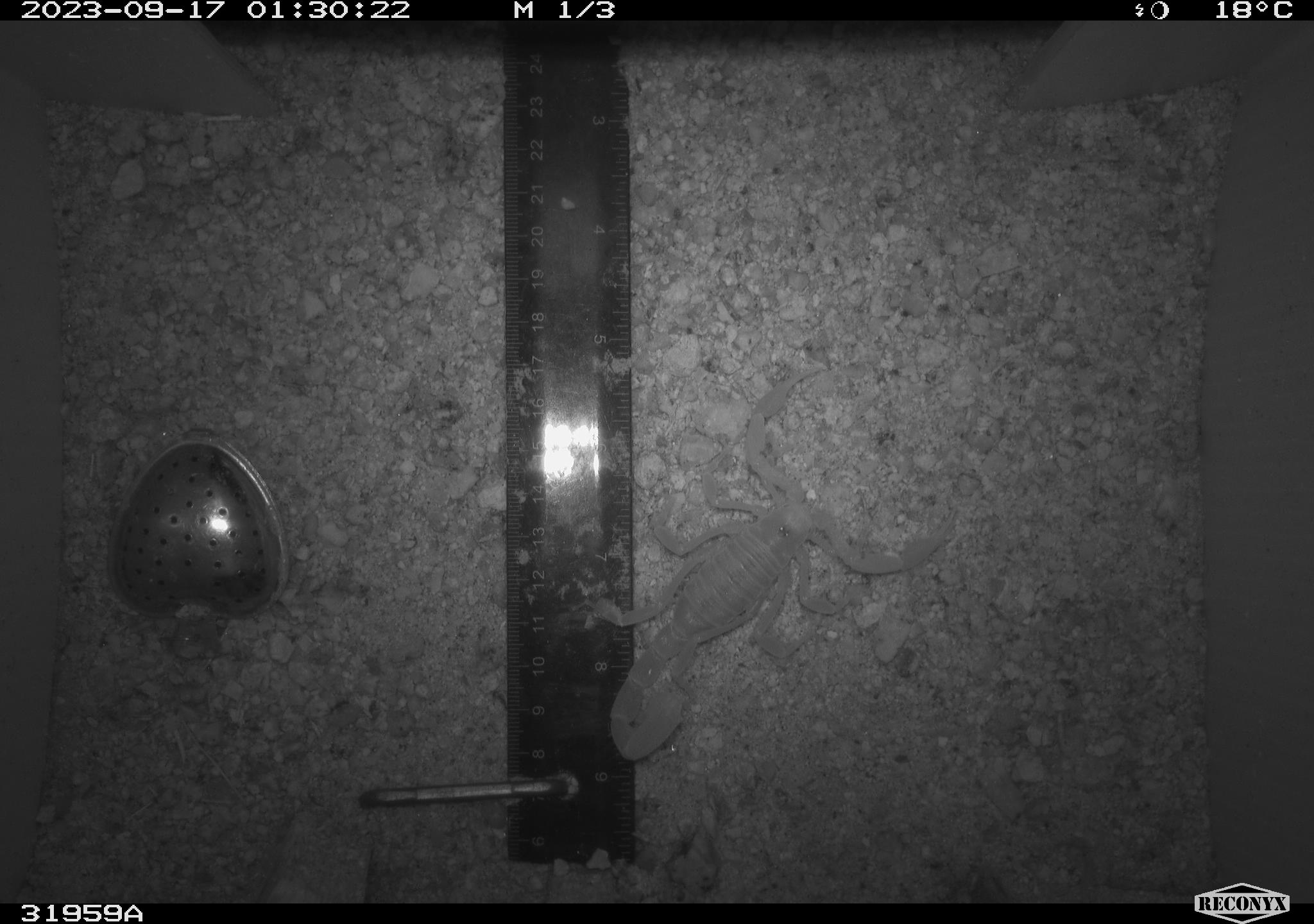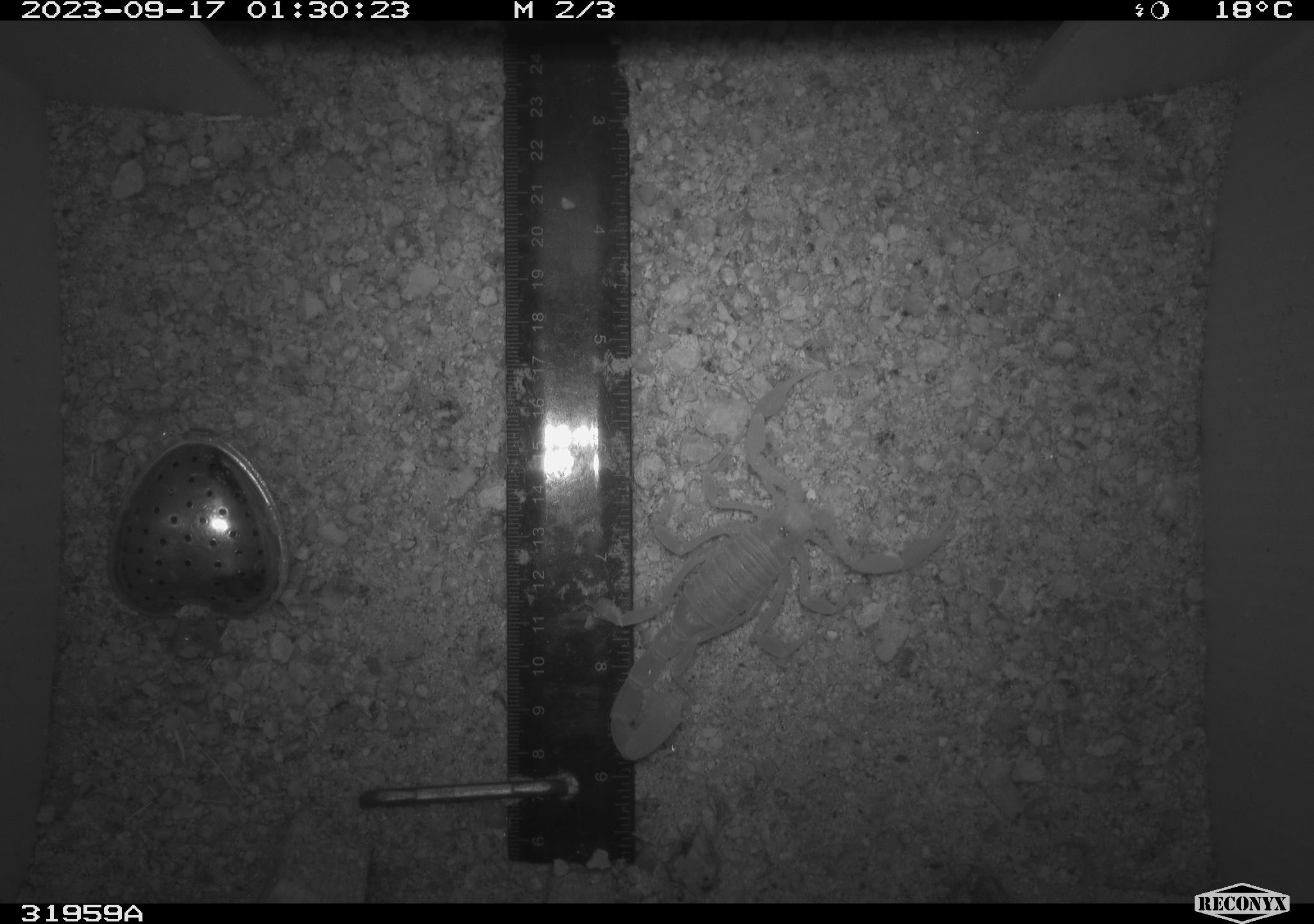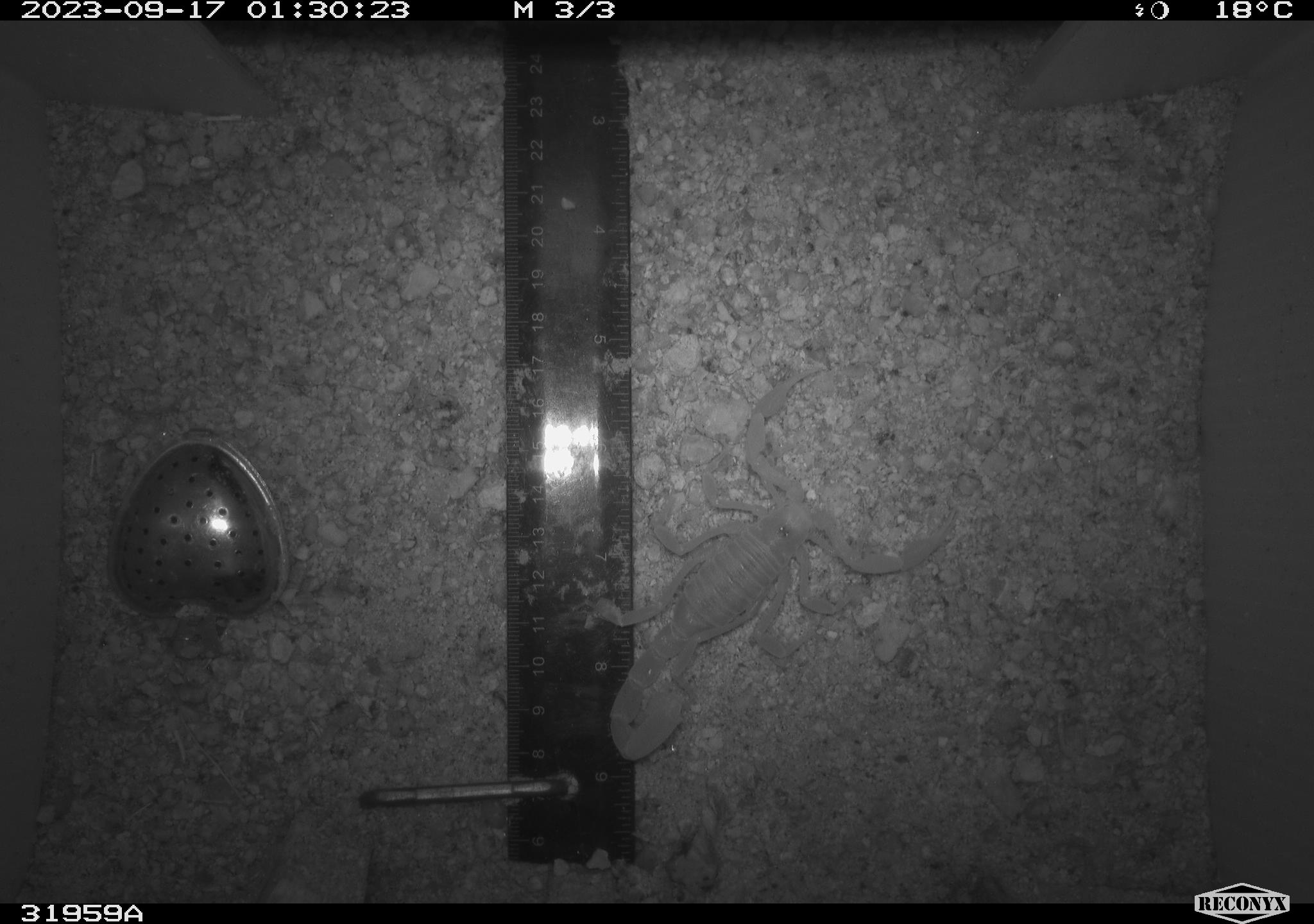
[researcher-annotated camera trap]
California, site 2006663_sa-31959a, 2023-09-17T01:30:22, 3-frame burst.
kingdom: Animalia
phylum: Arthropoda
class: Arachnida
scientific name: Arachnida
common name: arachnids